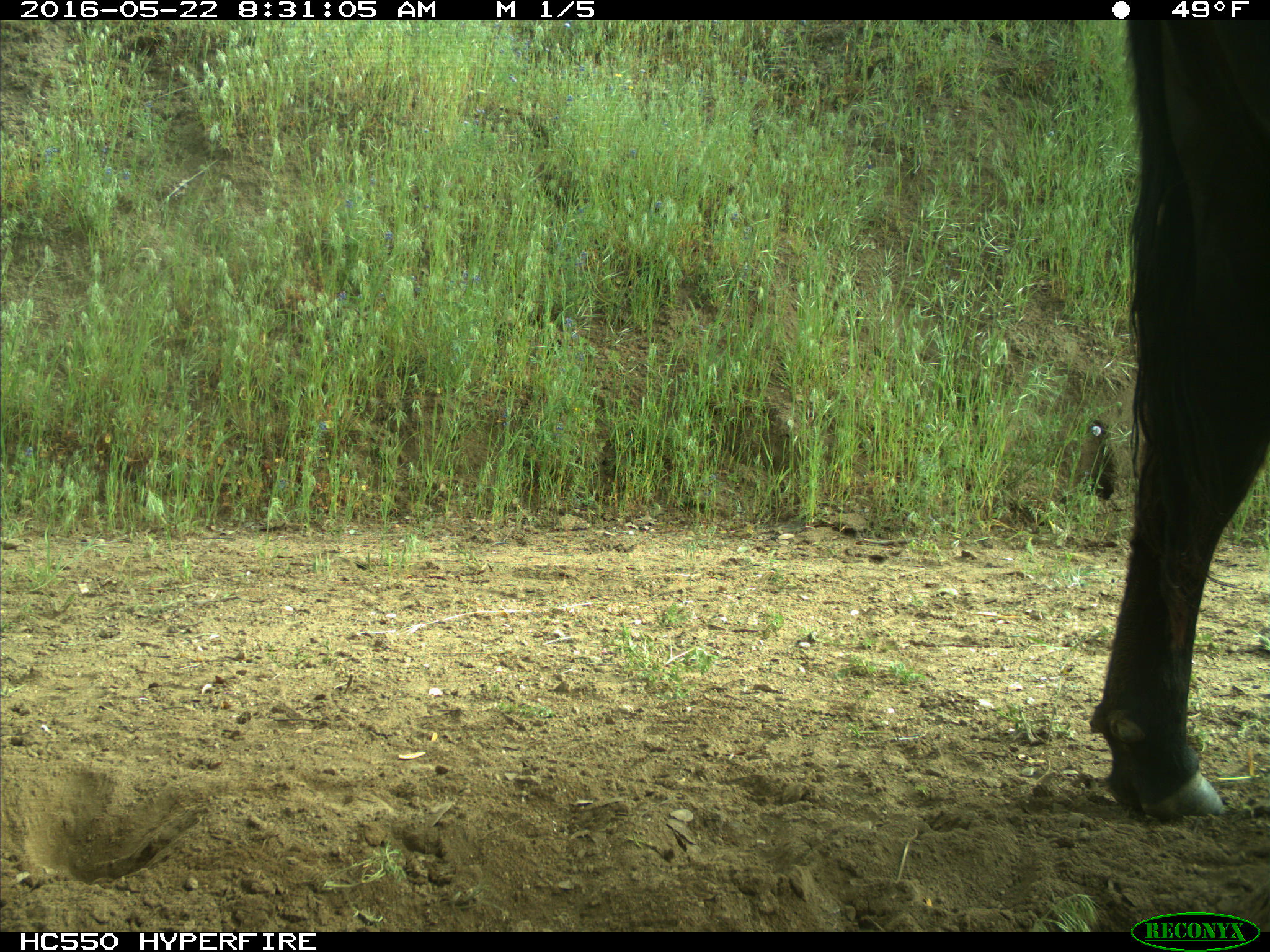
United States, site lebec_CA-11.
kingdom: Animalia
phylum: Chordata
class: Mammalia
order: Artiodactyla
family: Bovidae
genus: Bos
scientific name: Bos taurus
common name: domestic cow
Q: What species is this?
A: Bos taurus (domestic cow).